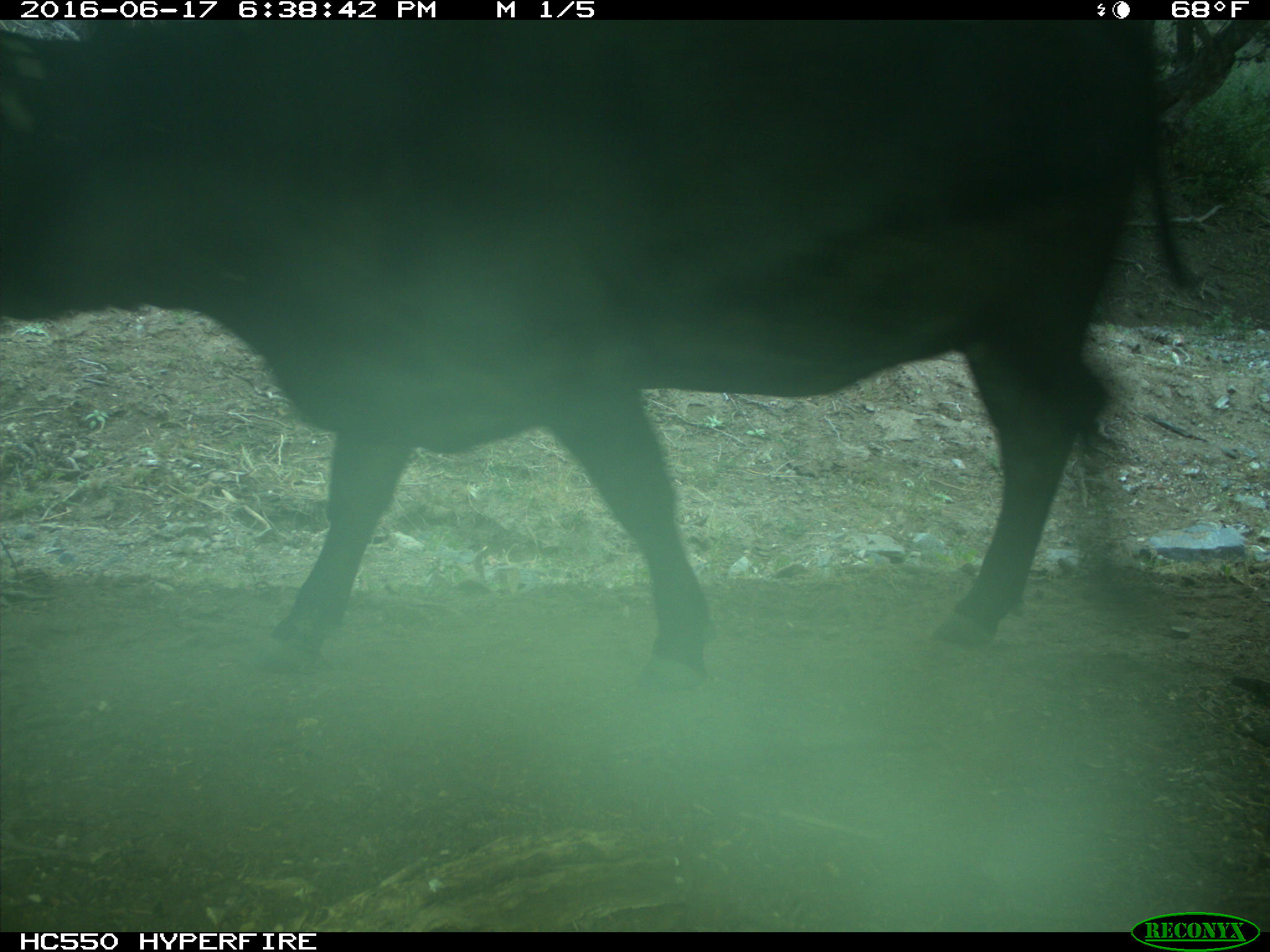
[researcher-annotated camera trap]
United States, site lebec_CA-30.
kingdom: Animalia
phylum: Chordata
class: Mammalia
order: Artiodactyla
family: Bovidae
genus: Bos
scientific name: Bos taurus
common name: domestic cow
Bos taurus (domestic cow).